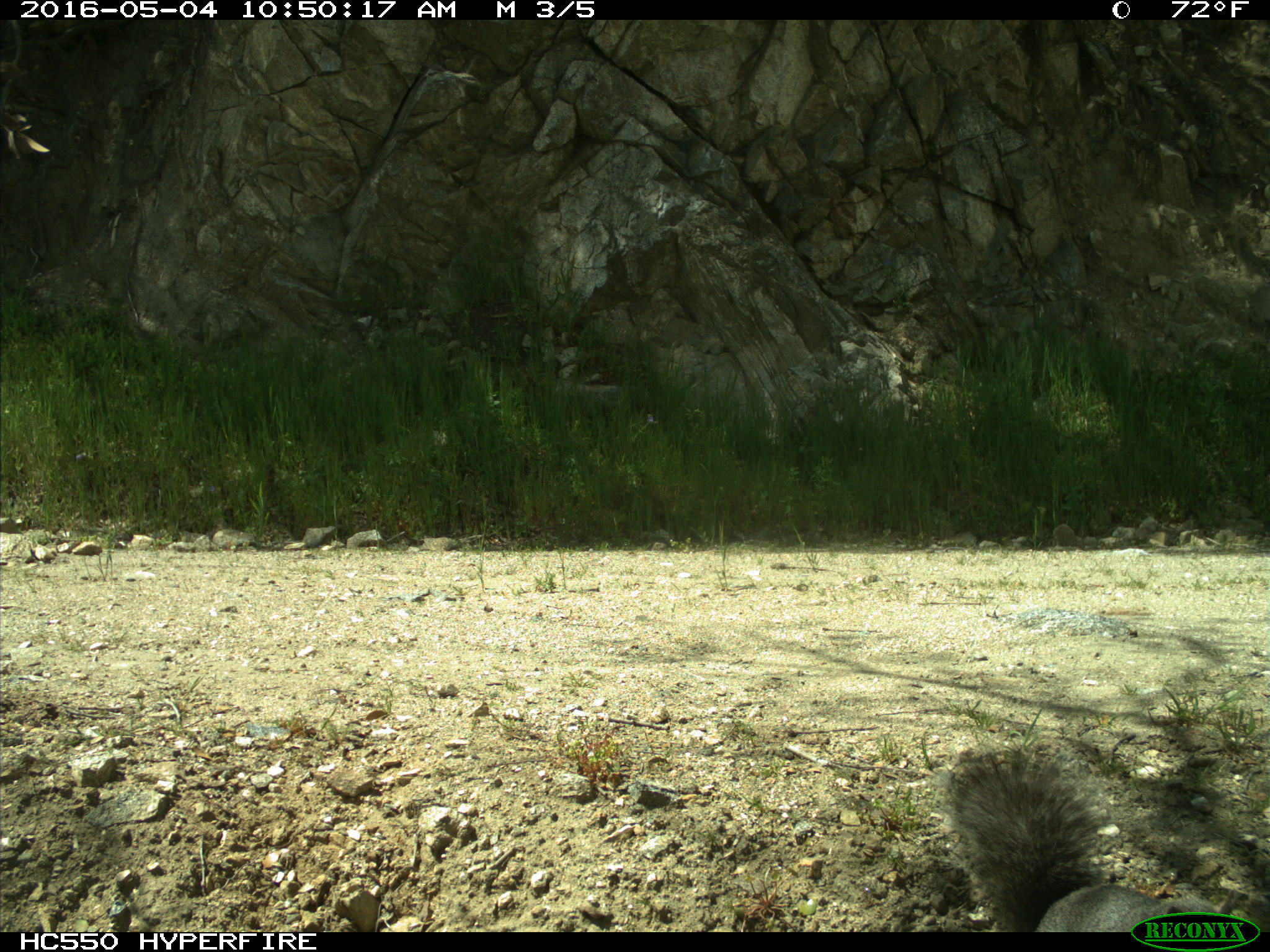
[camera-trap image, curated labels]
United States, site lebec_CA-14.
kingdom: Animalia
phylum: Chordata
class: Mammalia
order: Rodentia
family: Sciuridae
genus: Sciurus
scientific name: Sciurus carolinensis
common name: eastern gray squirrel